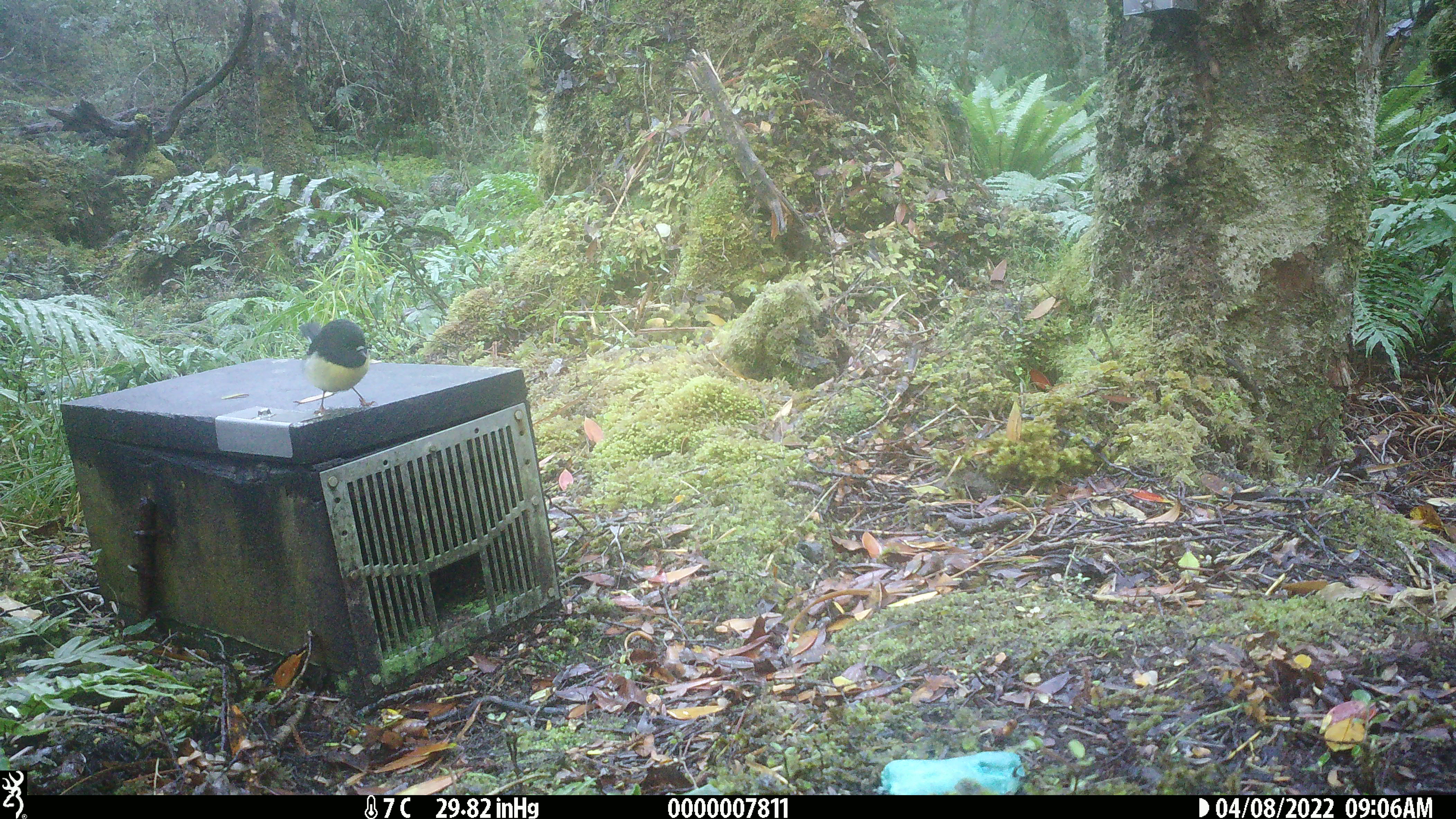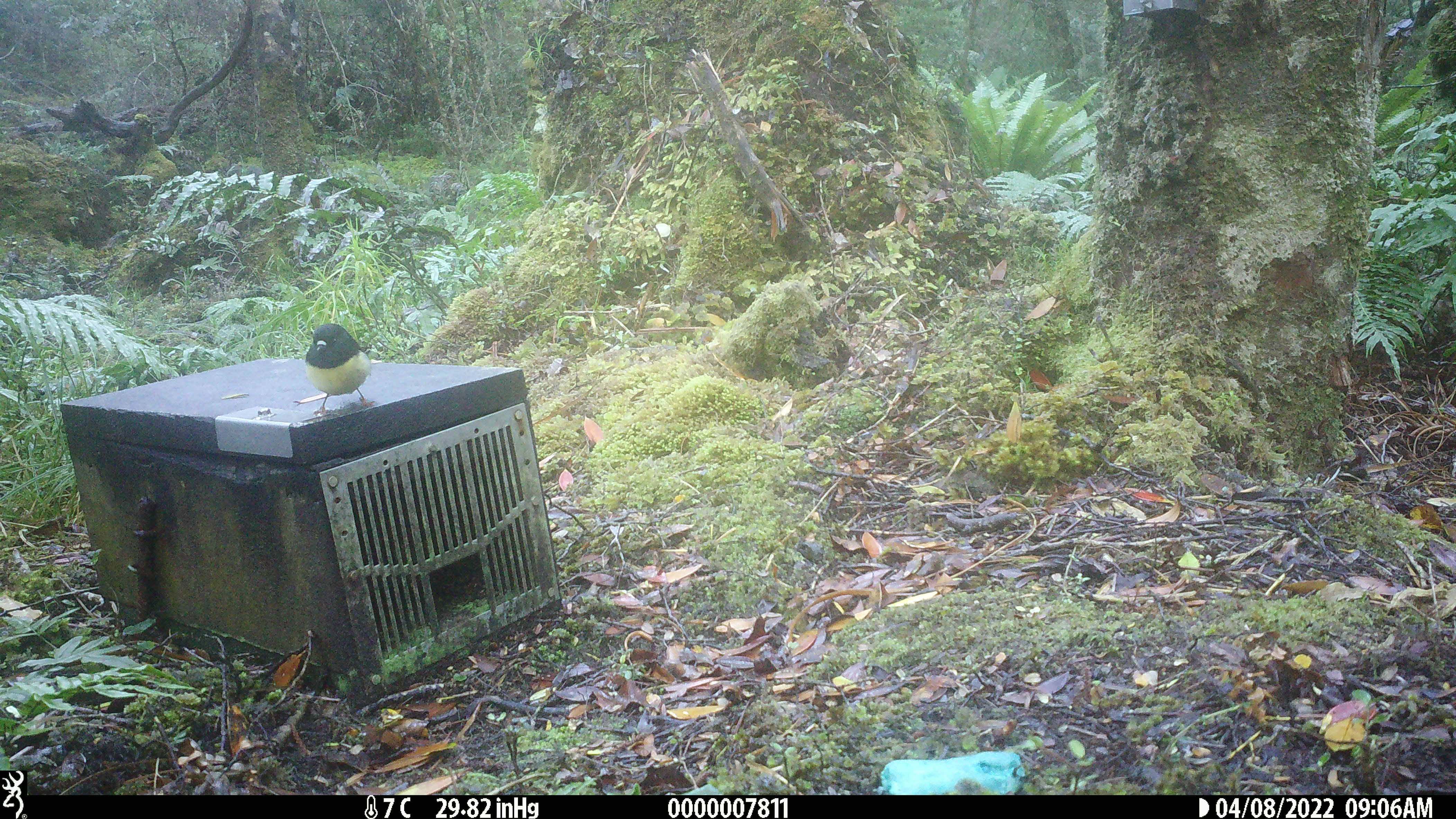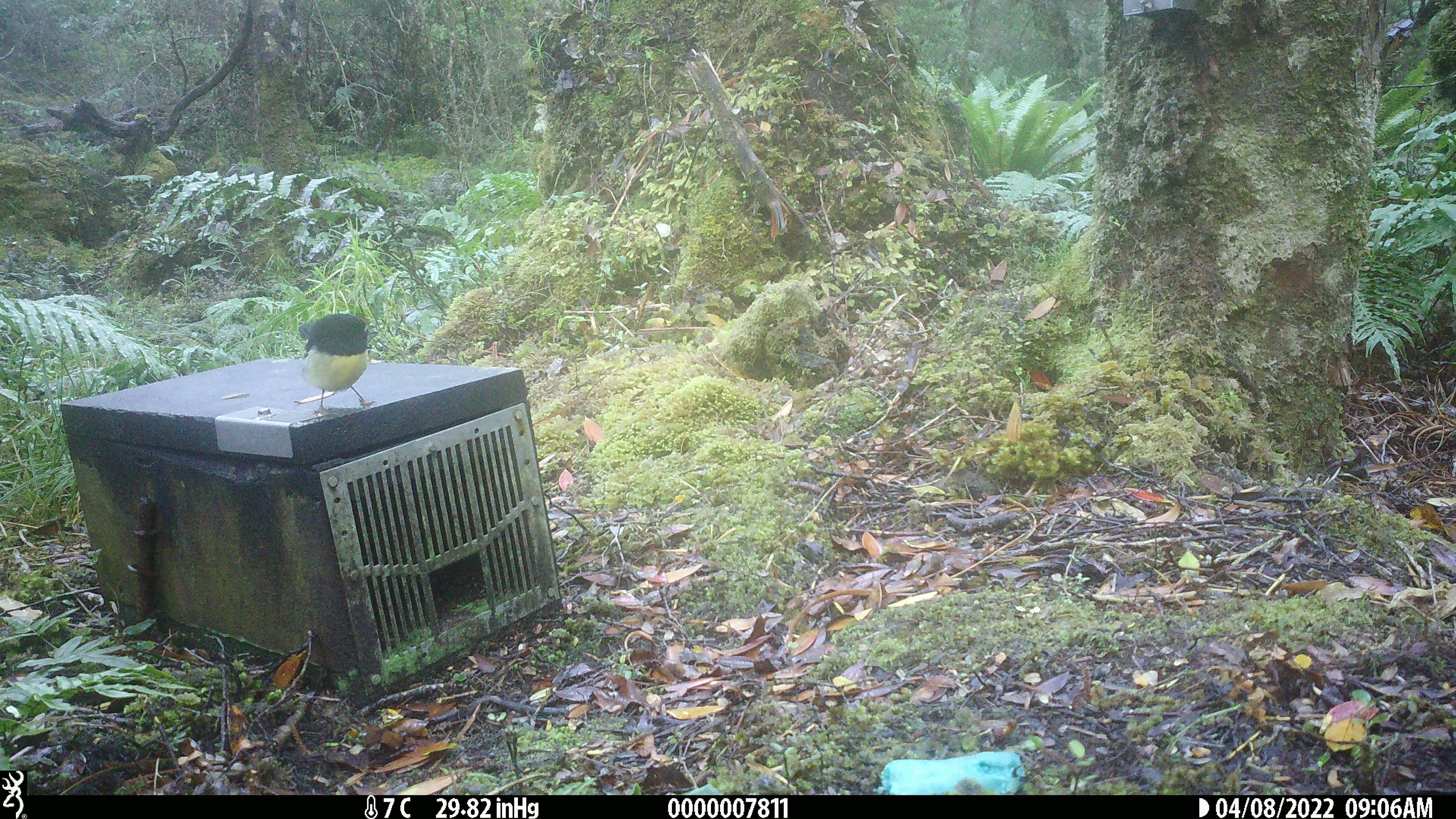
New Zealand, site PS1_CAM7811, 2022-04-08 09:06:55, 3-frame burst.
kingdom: Animalia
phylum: Chordata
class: Aves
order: Passeriformes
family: Petroicidae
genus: Petroica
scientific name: Petroica macrocephala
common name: tomtit